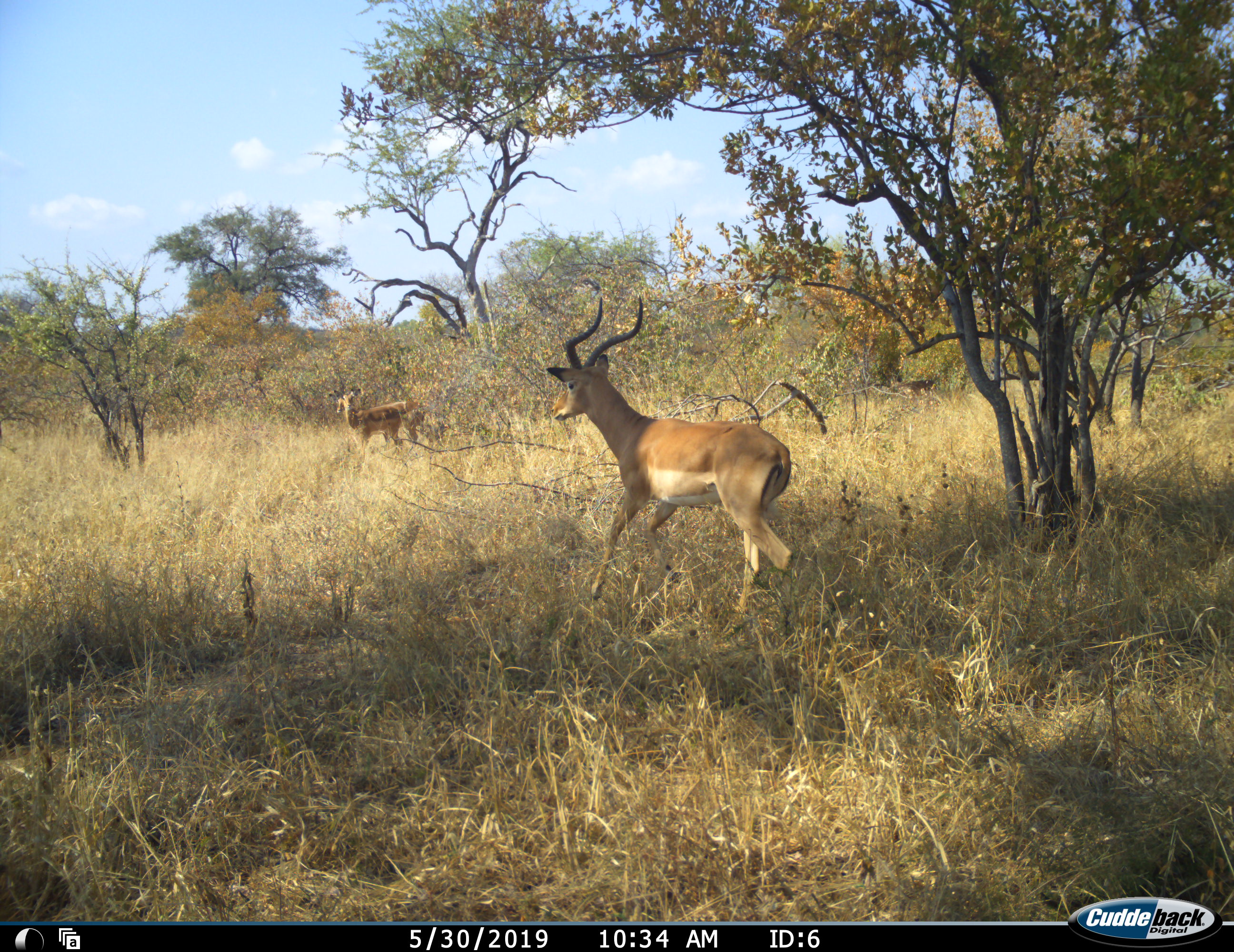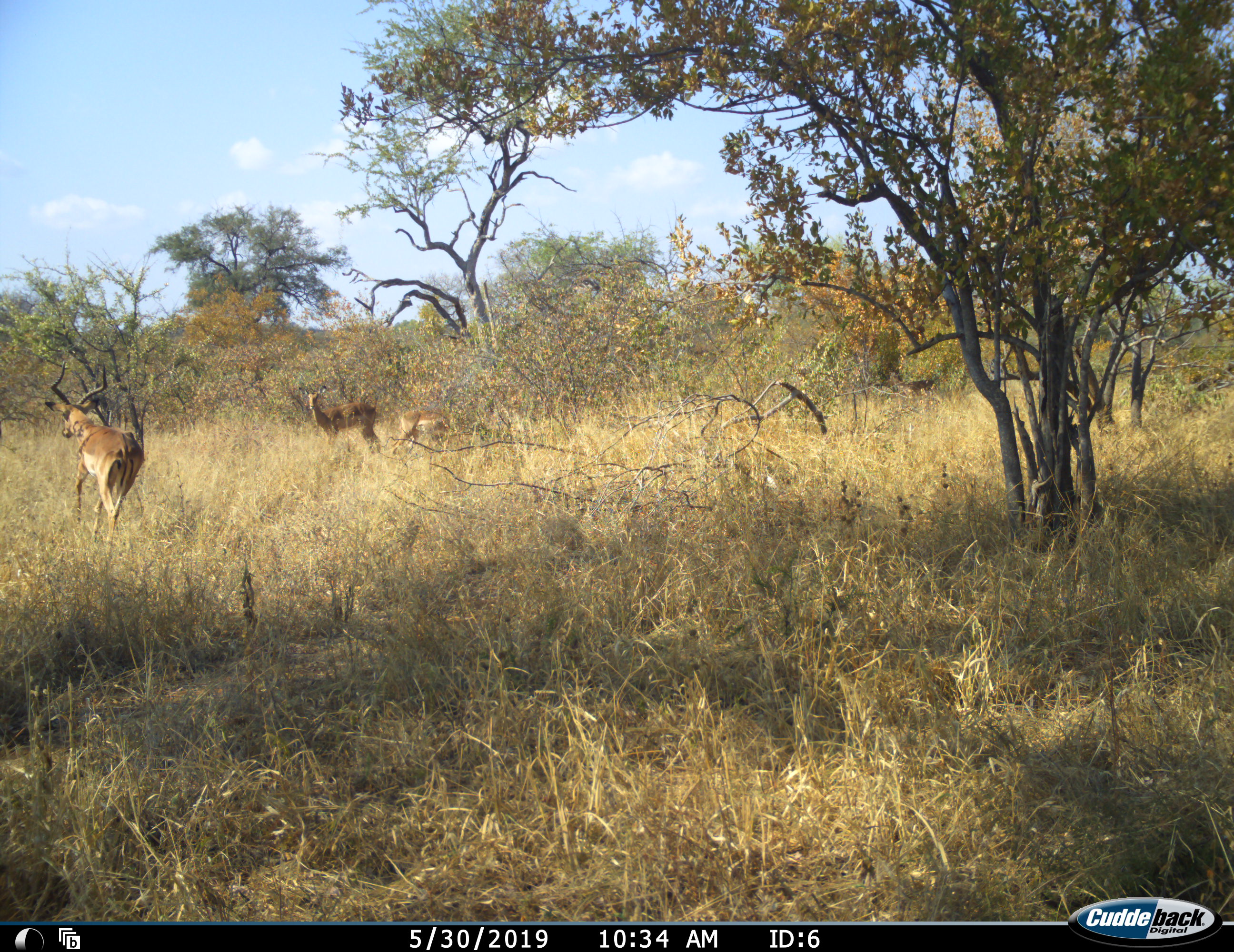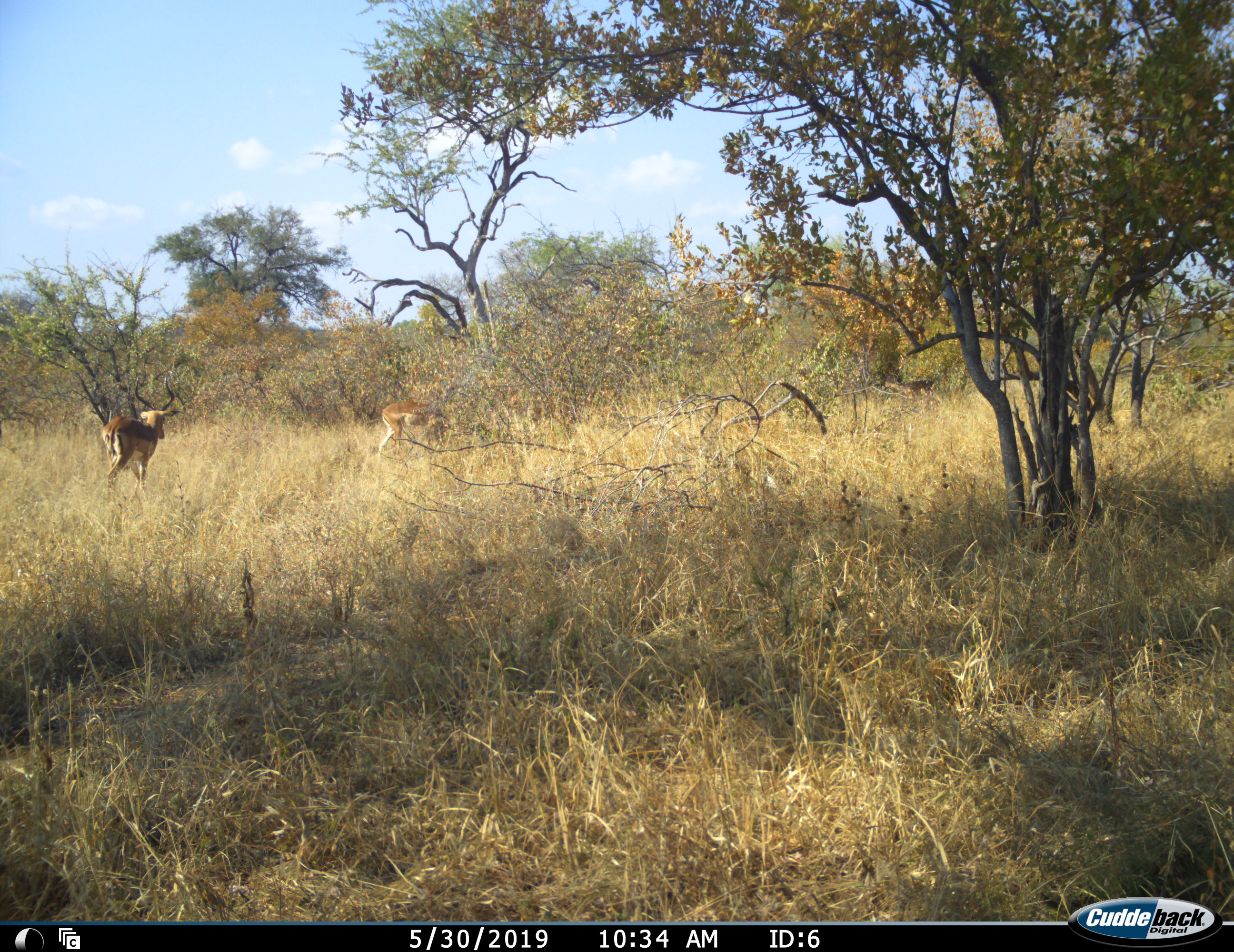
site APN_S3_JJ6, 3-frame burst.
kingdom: Animalia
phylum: Chordata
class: Mammalia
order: Artiodactyla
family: Bovidae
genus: Aepyceros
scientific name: Aepyceros melampus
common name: impala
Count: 3.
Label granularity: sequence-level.